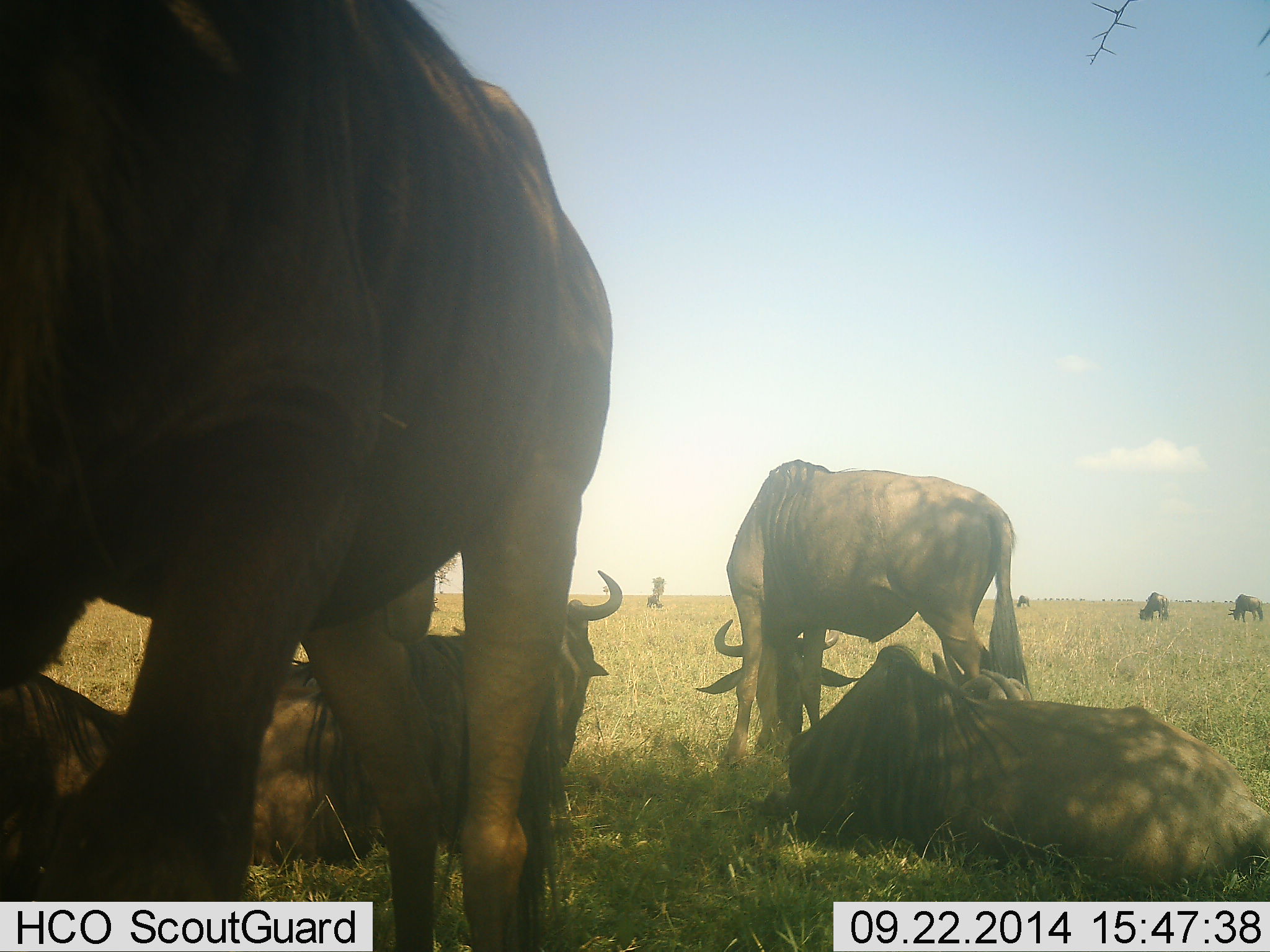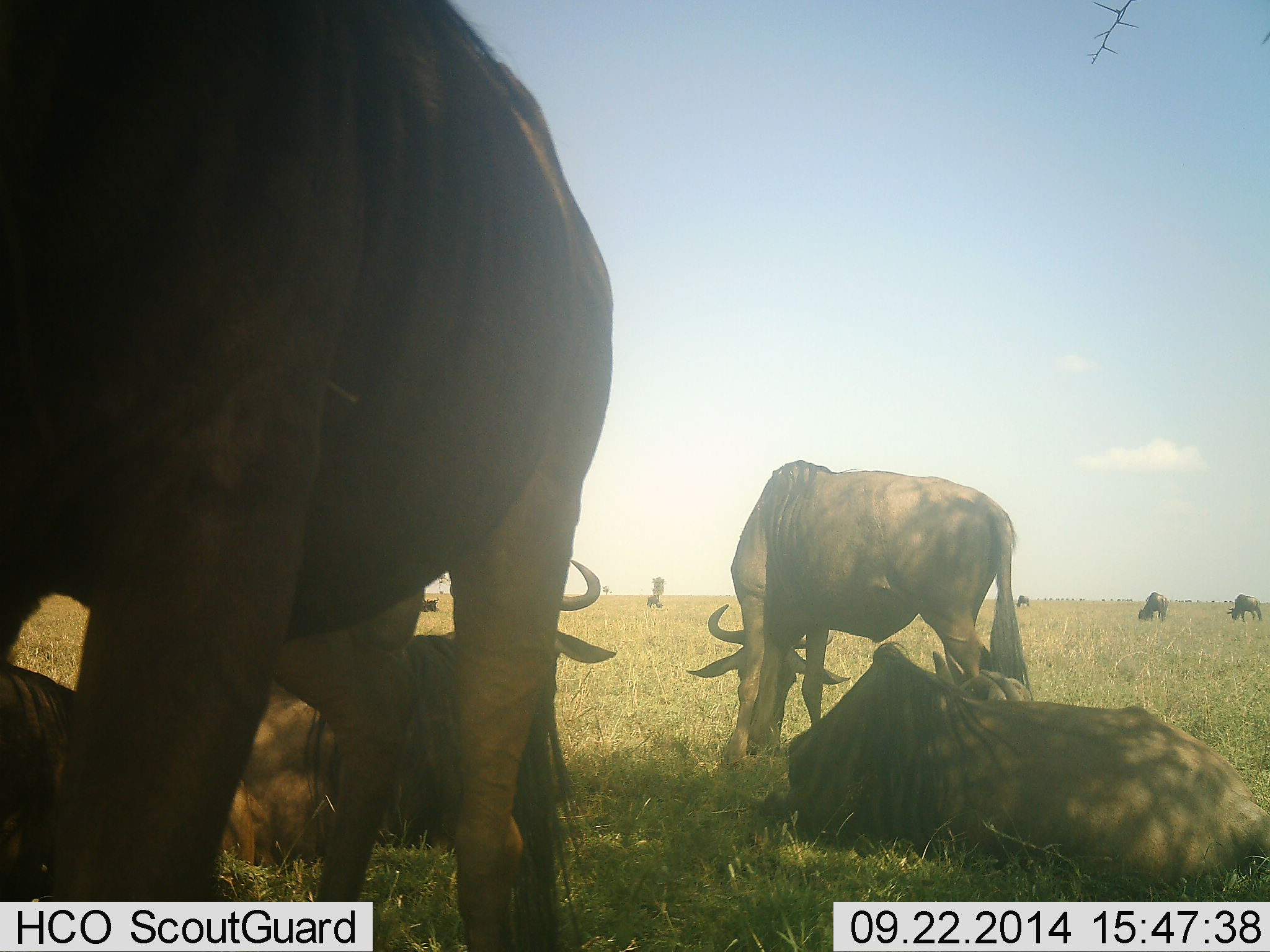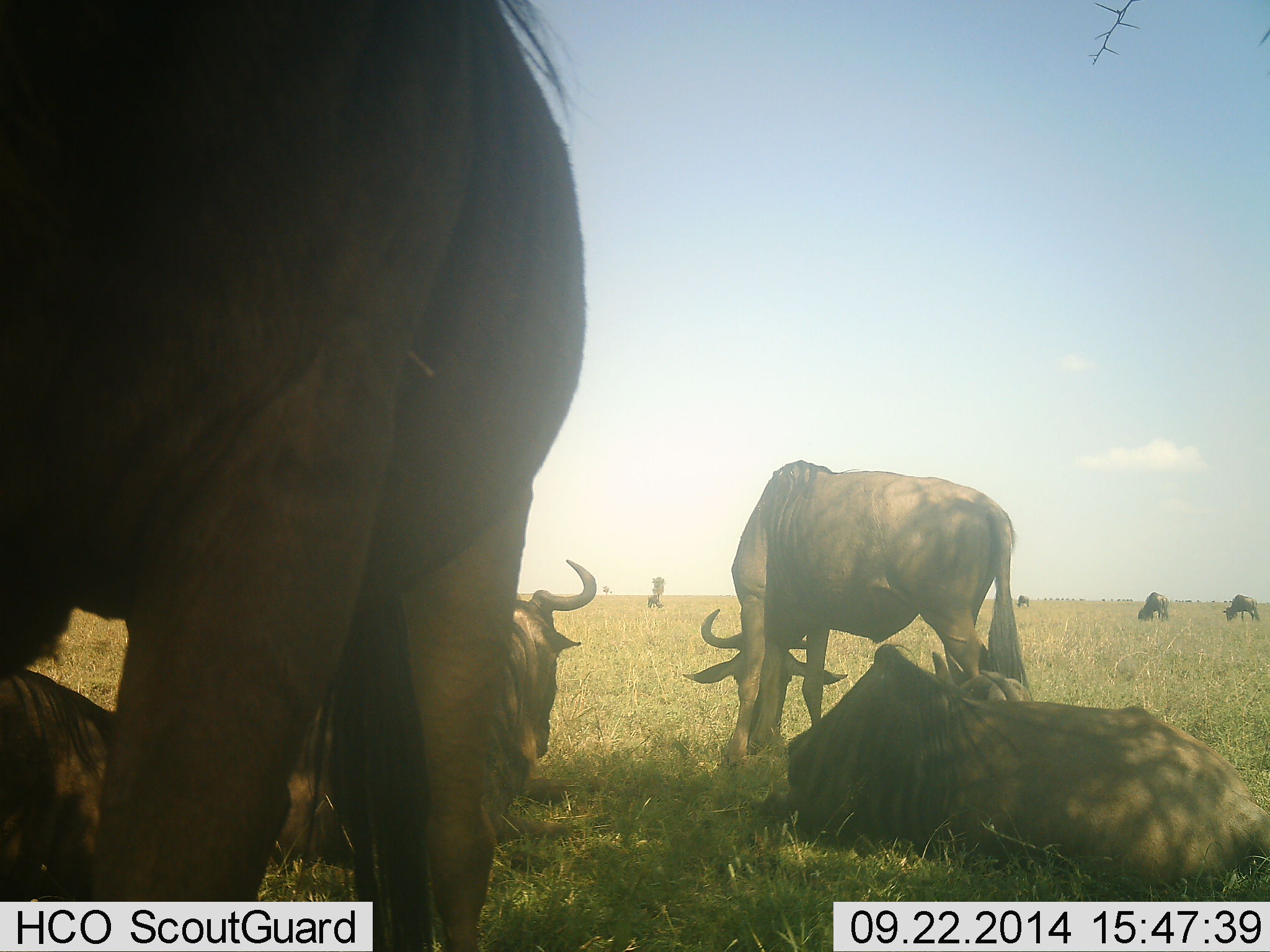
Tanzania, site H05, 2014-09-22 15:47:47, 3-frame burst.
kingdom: Animalia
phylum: Chordata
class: Mammalia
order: Artiodactyla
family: Bovidae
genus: Connochaetes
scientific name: Connochaetes taurinus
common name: blue wildebeest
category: wildebeest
Wildebeest (blue wildebeest) (Connochaetes taurinus), count 9. Behavior (volunteer vote fractions): standing 50%, resting 100%, moving 10%, interacting 0%. Young present (vote fraction): 0%. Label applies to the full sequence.